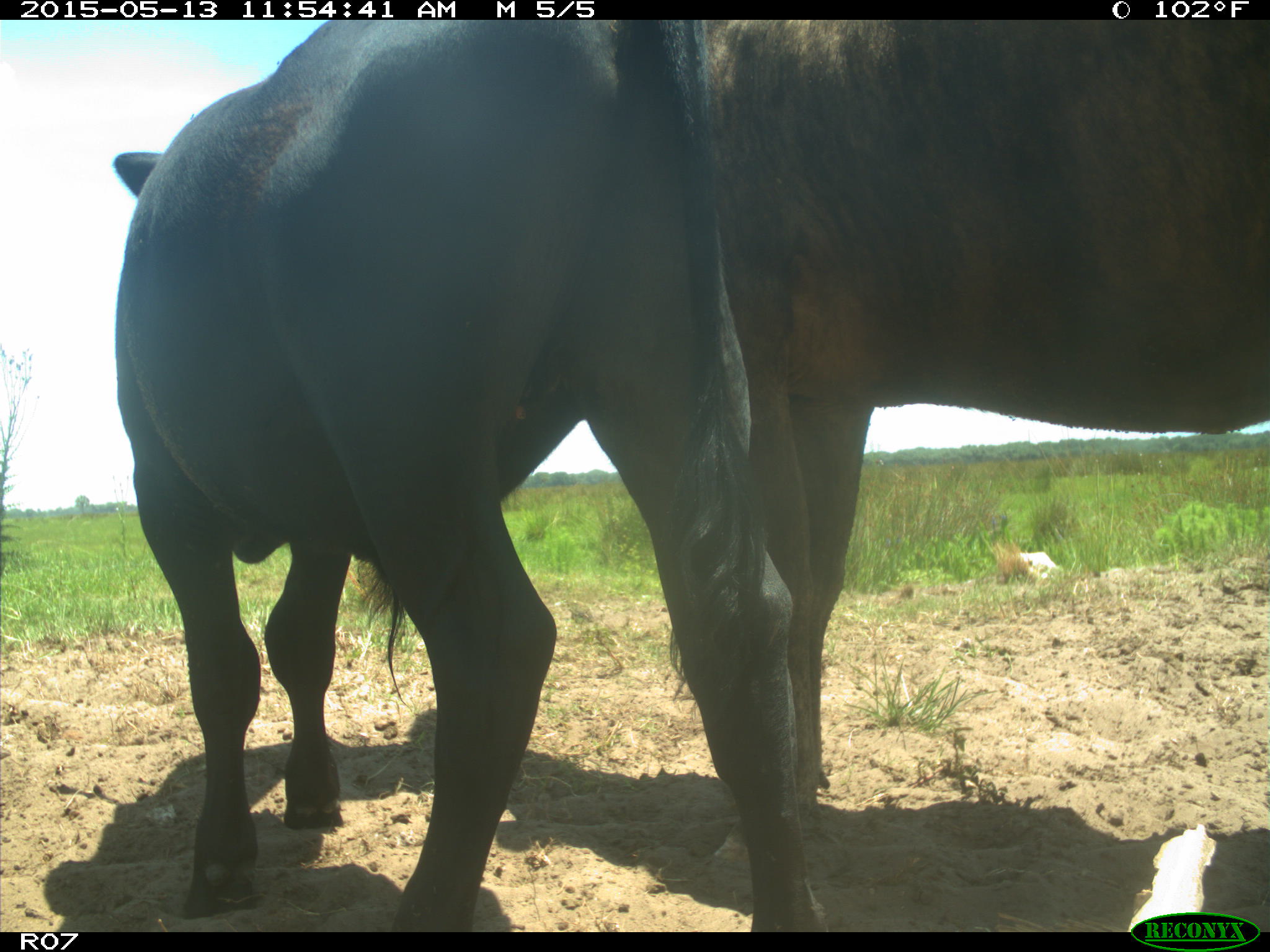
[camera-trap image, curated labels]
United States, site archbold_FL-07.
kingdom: Animalia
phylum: Chordata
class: Mammalia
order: Artiodactyla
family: Bovidae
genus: Bos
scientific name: Bos taurus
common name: domestic cow